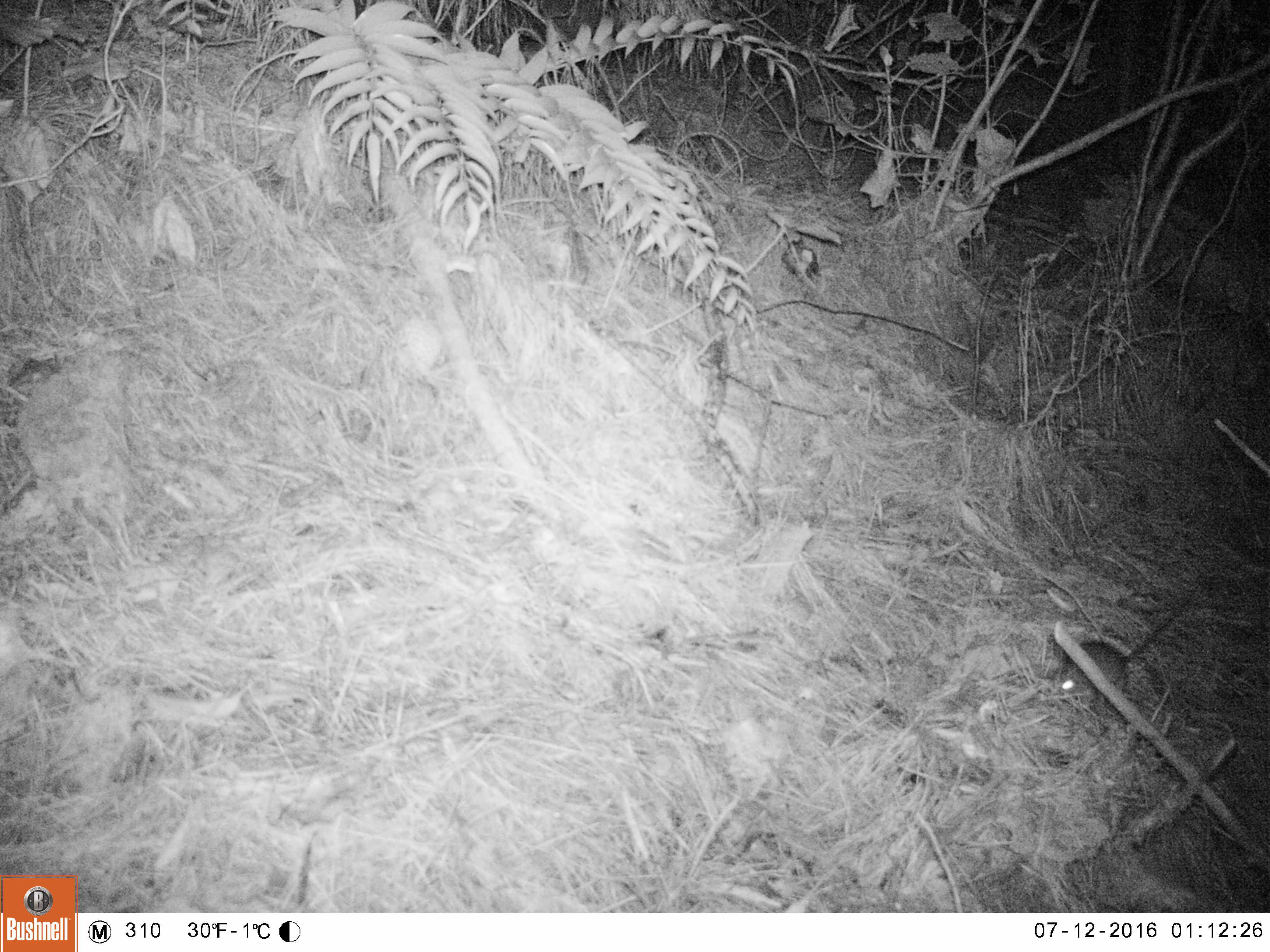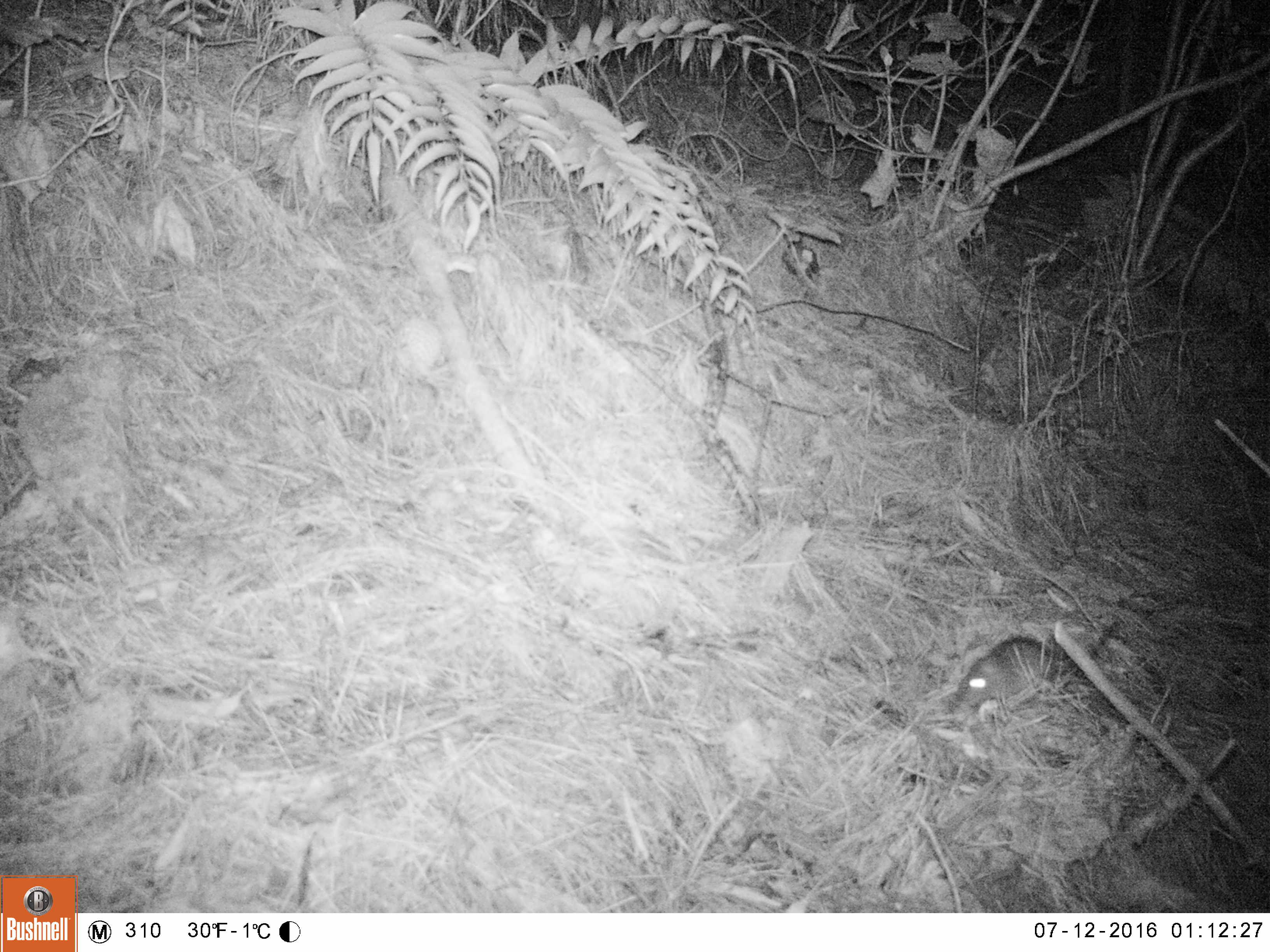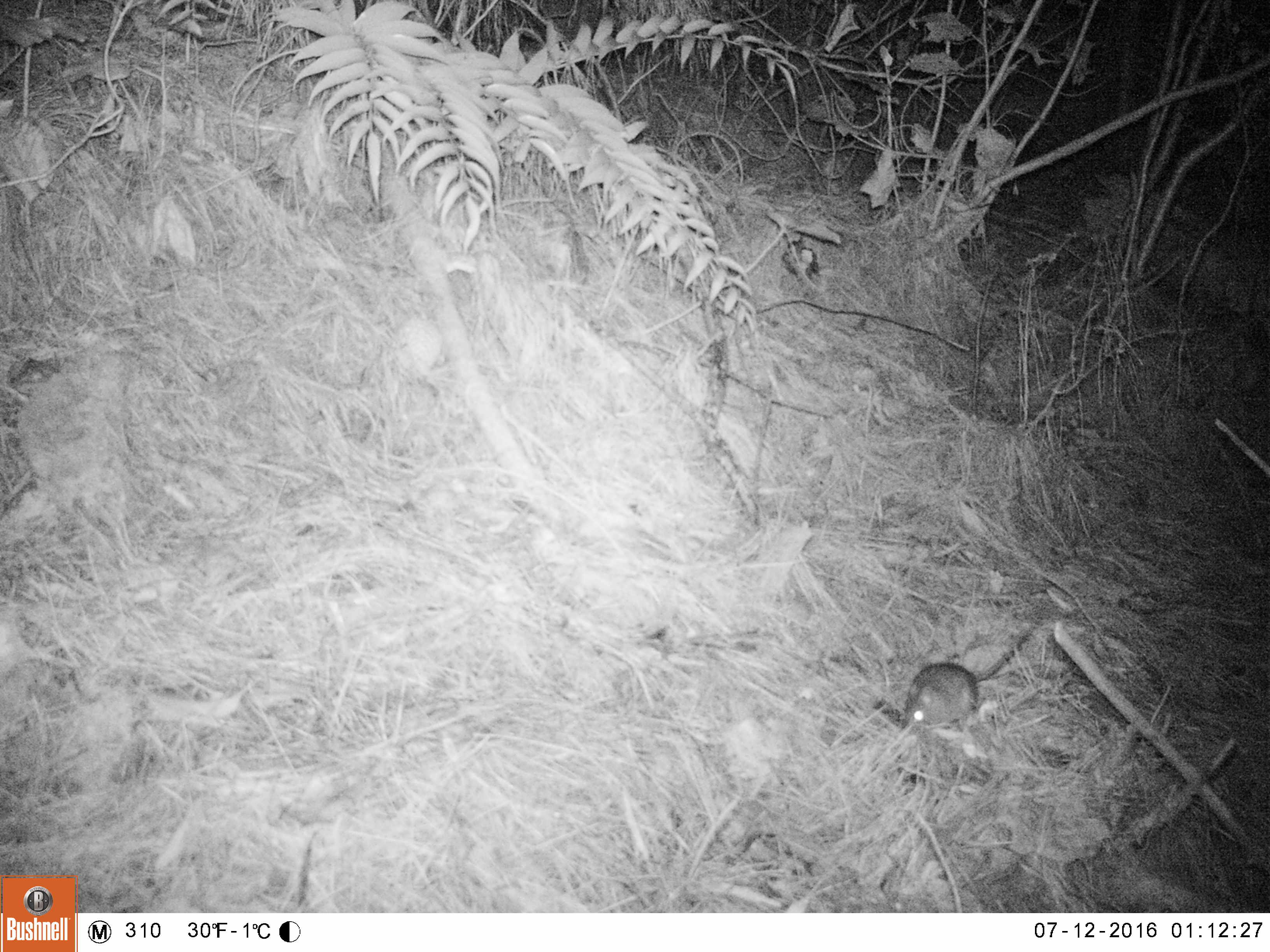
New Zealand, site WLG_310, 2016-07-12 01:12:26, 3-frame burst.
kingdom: Animalia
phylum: Chordata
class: Mammalia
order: Rodentia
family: Muridae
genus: Mus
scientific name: Mus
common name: mouse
Mouse (Mus).